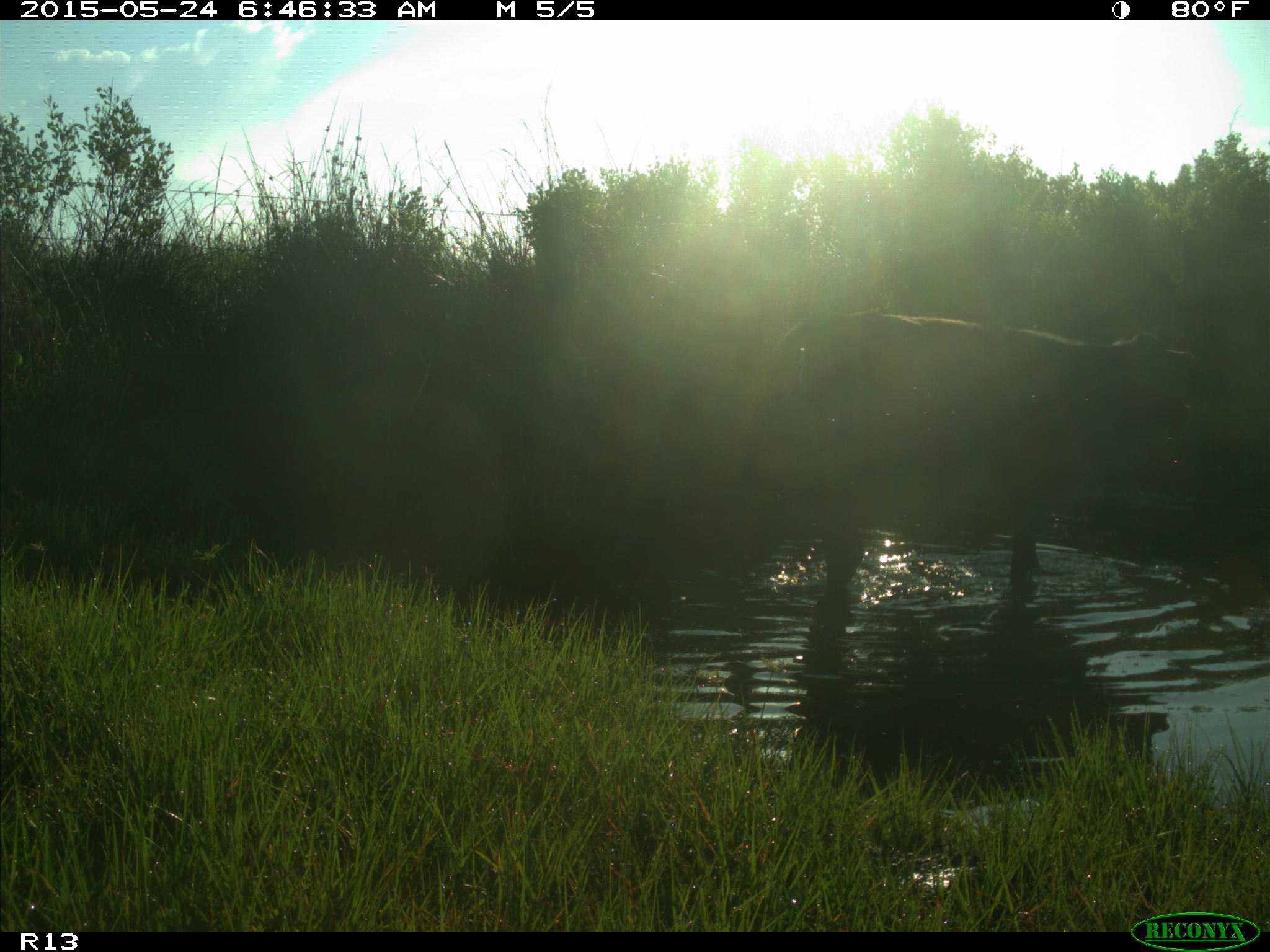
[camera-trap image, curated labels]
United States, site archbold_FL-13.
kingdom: Animalia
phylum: Chordata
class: Mammalia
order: Artiodactyla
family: Bovidae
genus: Bos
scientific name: Bos taurus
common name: domestic cow